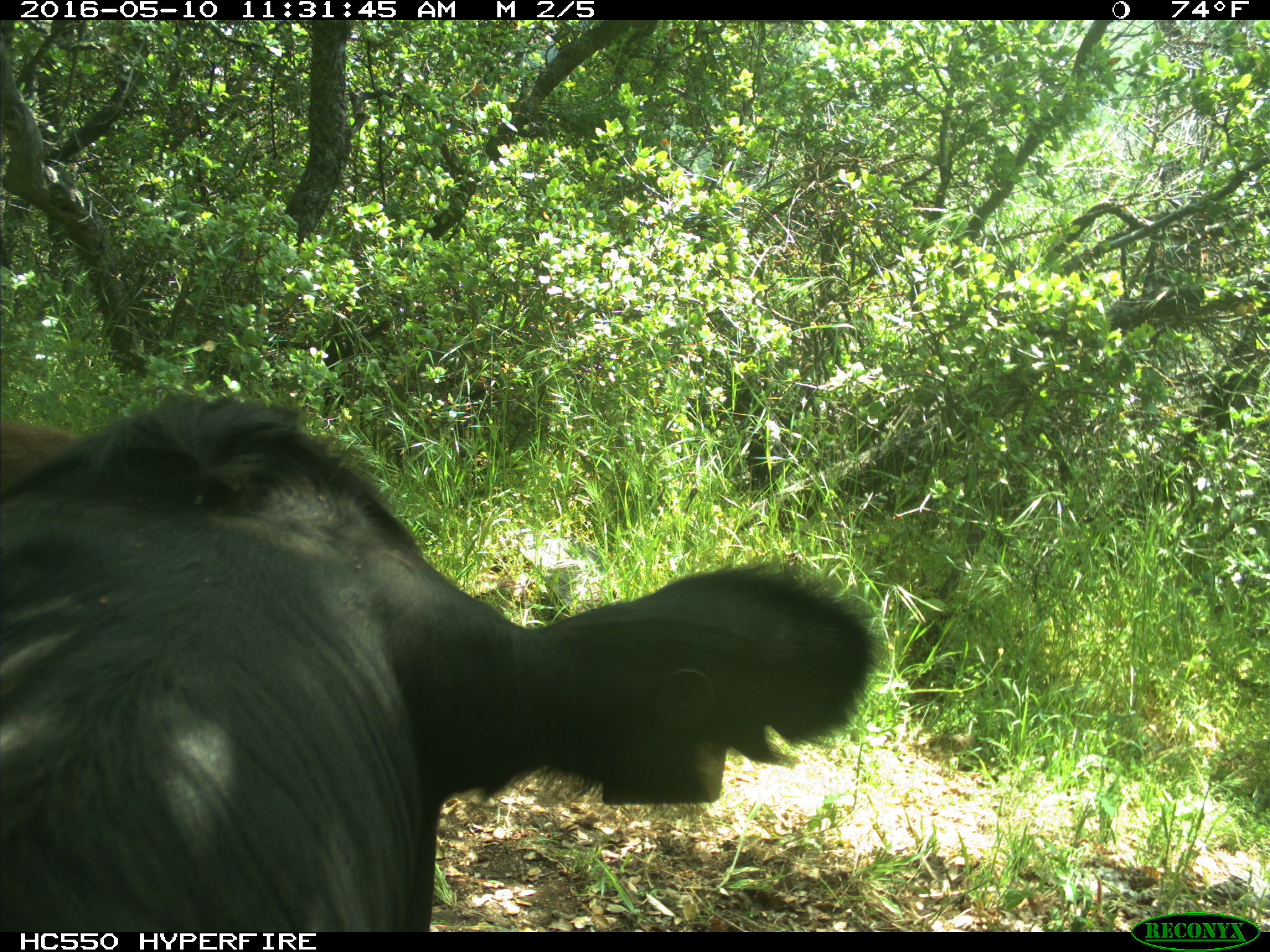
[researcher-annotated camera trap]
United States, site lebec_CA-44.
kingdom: Animalia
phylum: Chordata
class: Mammalia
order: Artiodactyla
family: Bovidae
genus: Bos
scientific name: Bos taurus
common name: domestic cow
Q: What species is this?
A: Bos taurus (domestic cow).